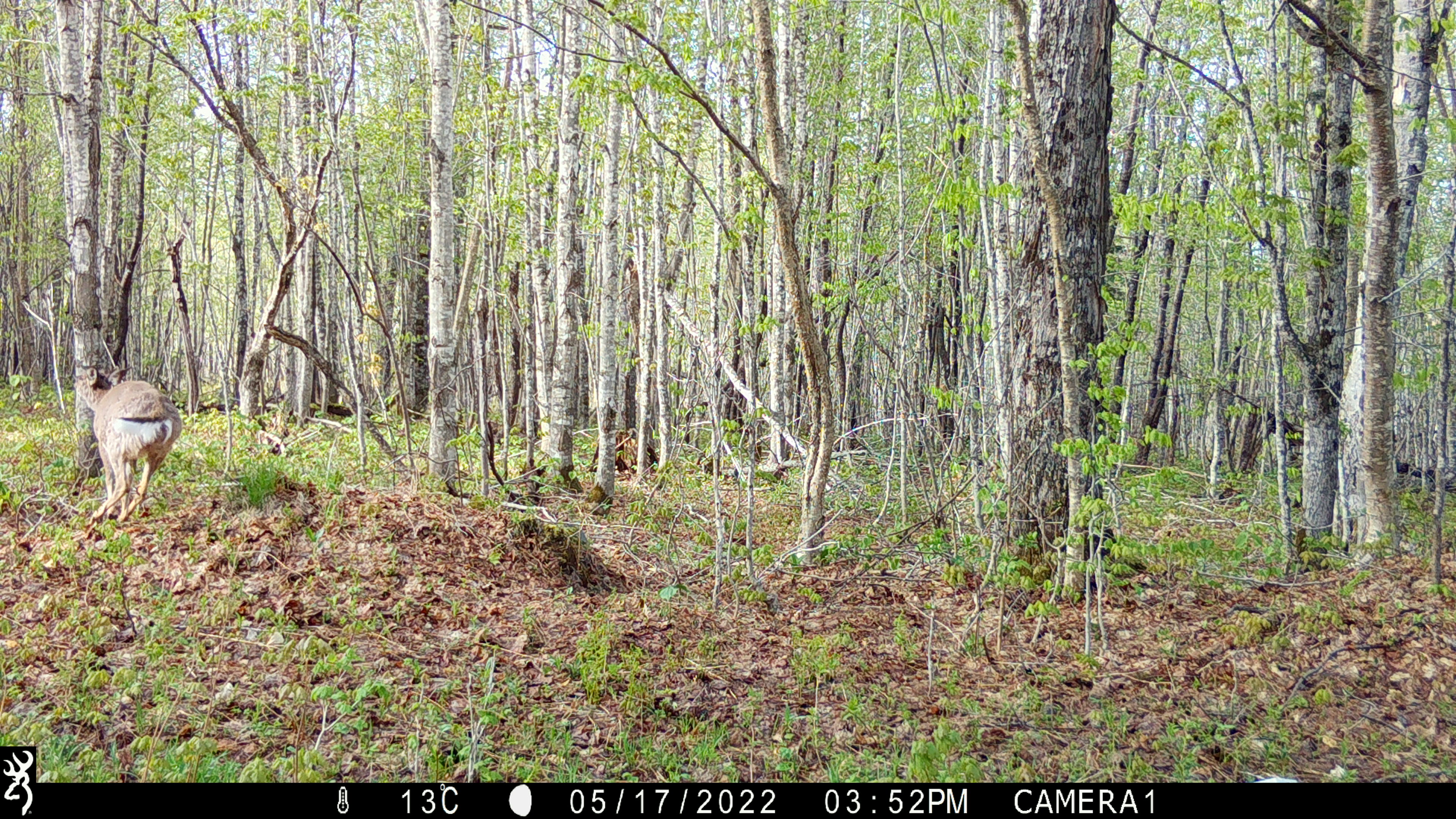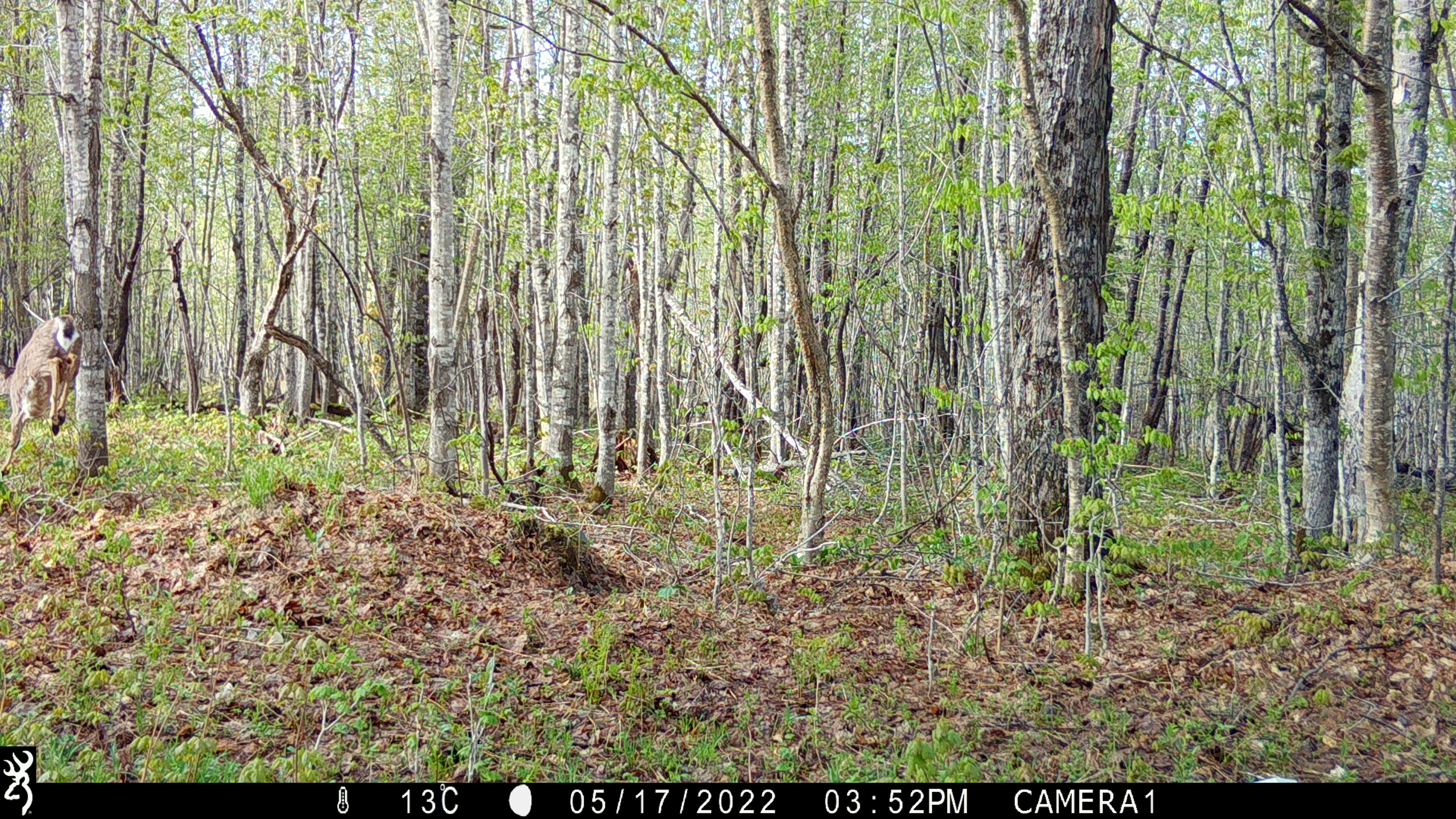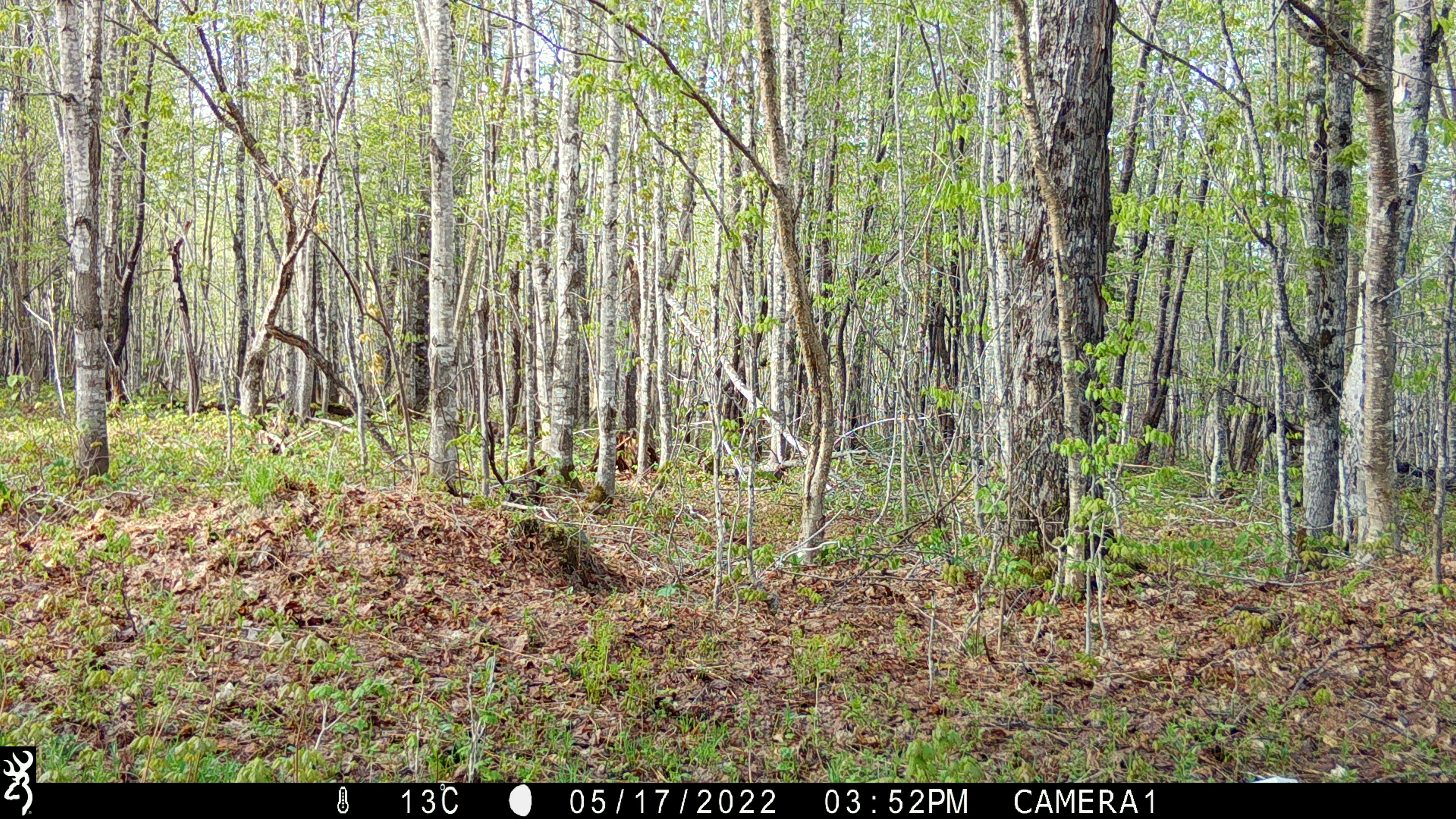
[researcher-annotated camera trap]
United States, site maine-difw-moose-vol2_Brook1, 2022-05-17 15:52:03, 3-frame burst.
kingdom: Animalia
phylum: Chordata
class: Mammalia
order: Artiodactyla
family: Cervidae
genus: Odocoileus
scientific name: Odocoileus virginianus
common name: white-tailed deer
White-tailed deer (Odocoileus virginianus).